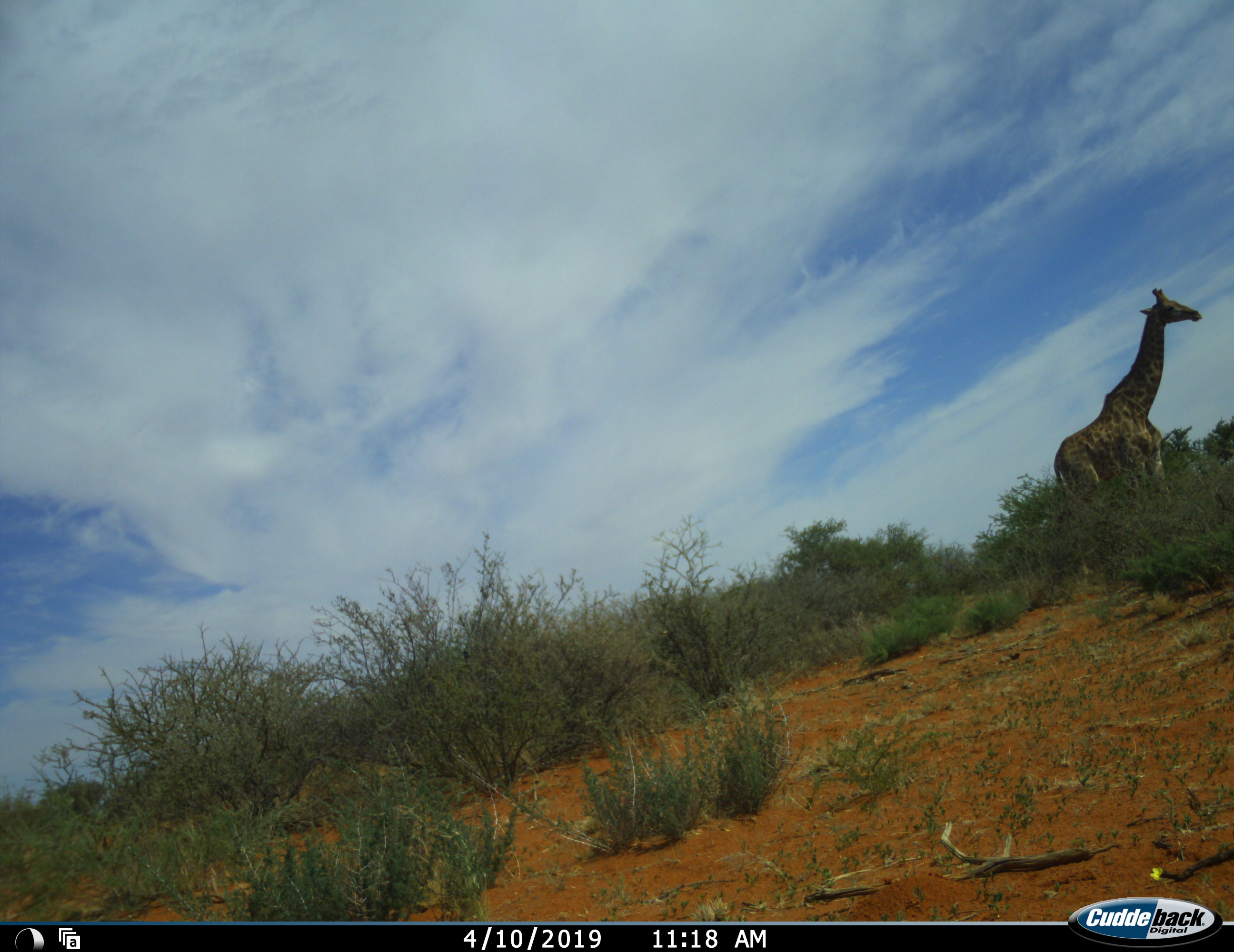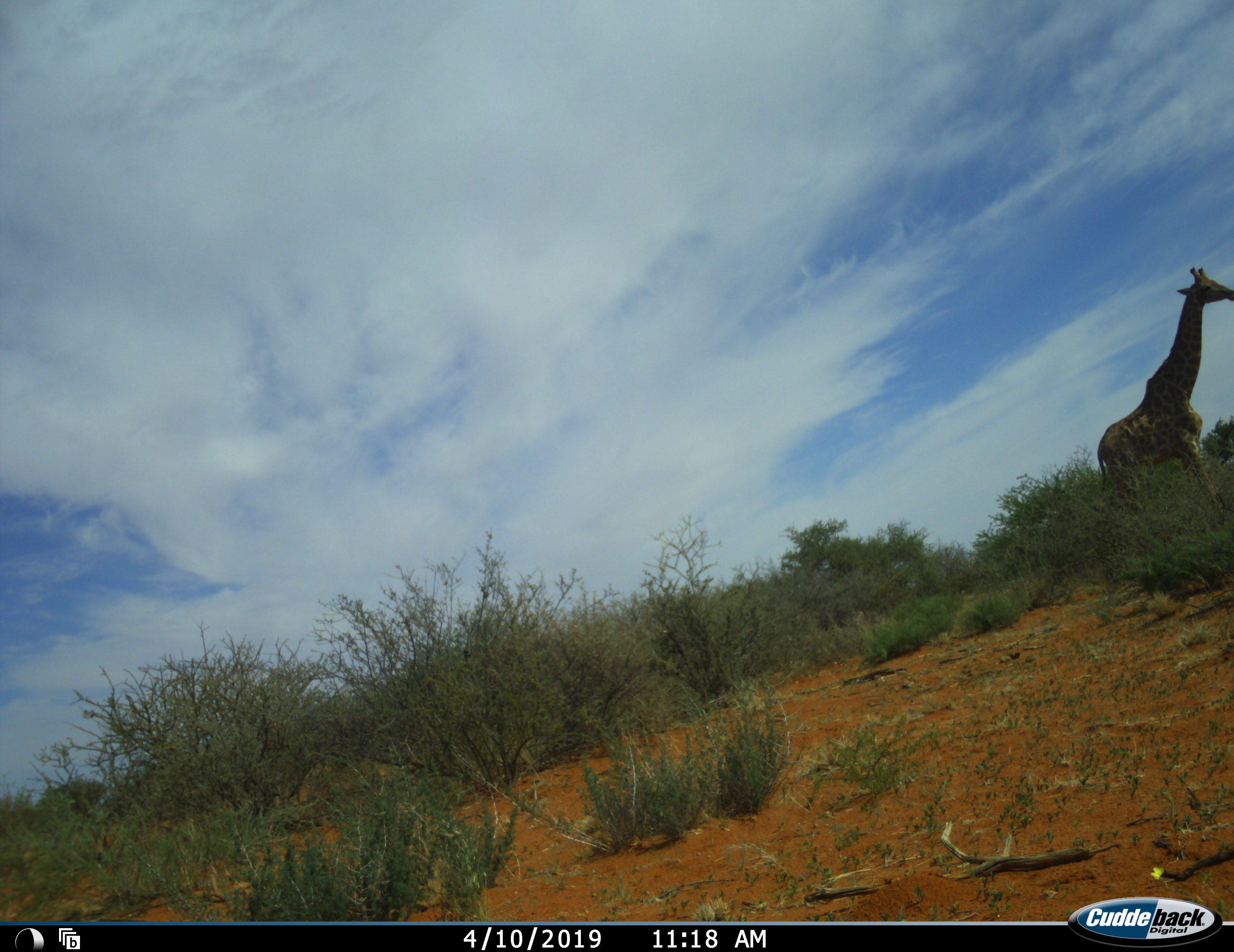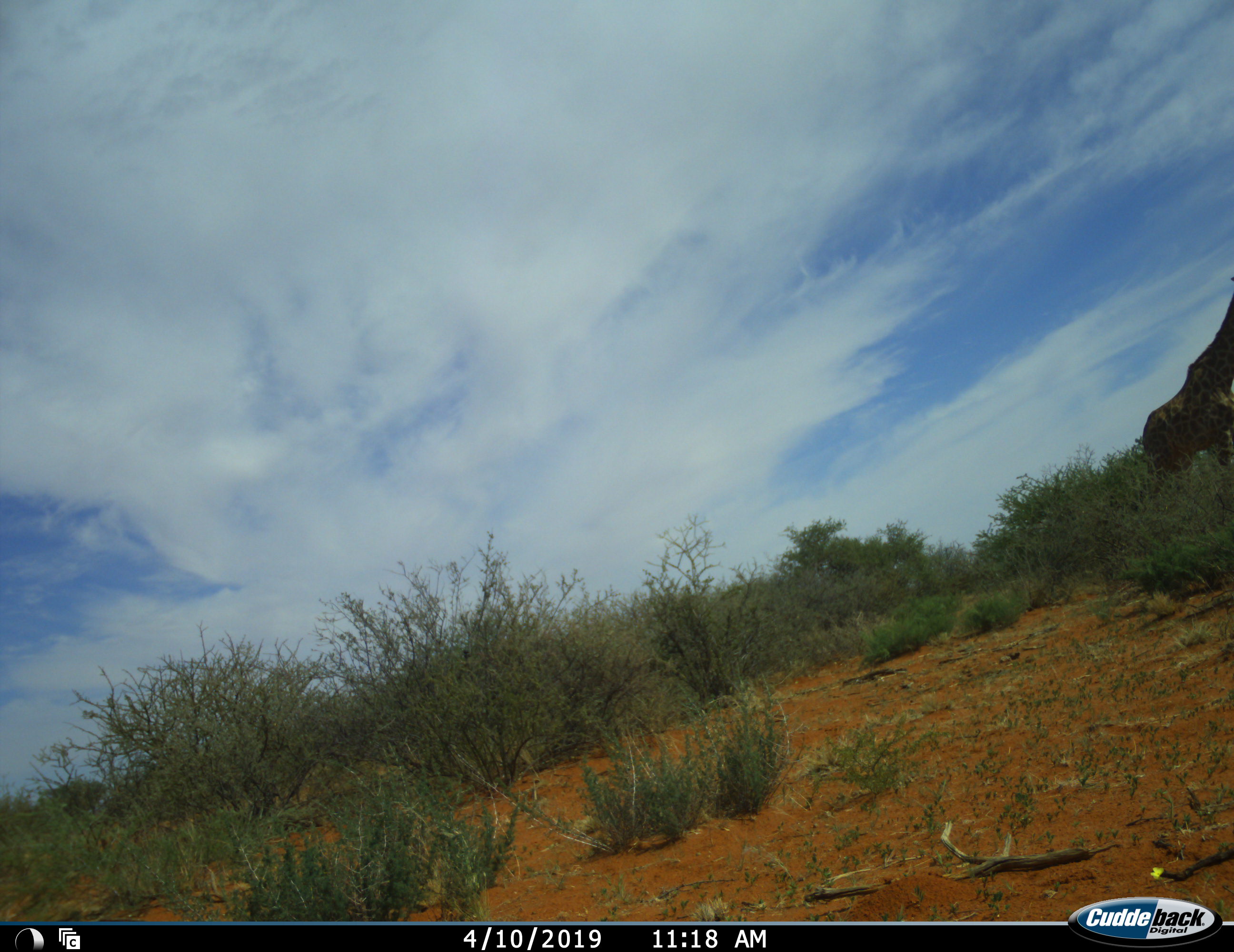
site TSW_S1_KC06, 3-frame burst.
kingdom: Animalia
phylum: Chordata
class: Mammalia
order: Artiodactyla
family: Giraffidae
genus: Giraffa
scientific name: Giraffa camelopardalis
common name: giraffe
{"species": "giraffe (Giraffa camelopardalis)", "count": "1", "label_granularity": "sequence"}